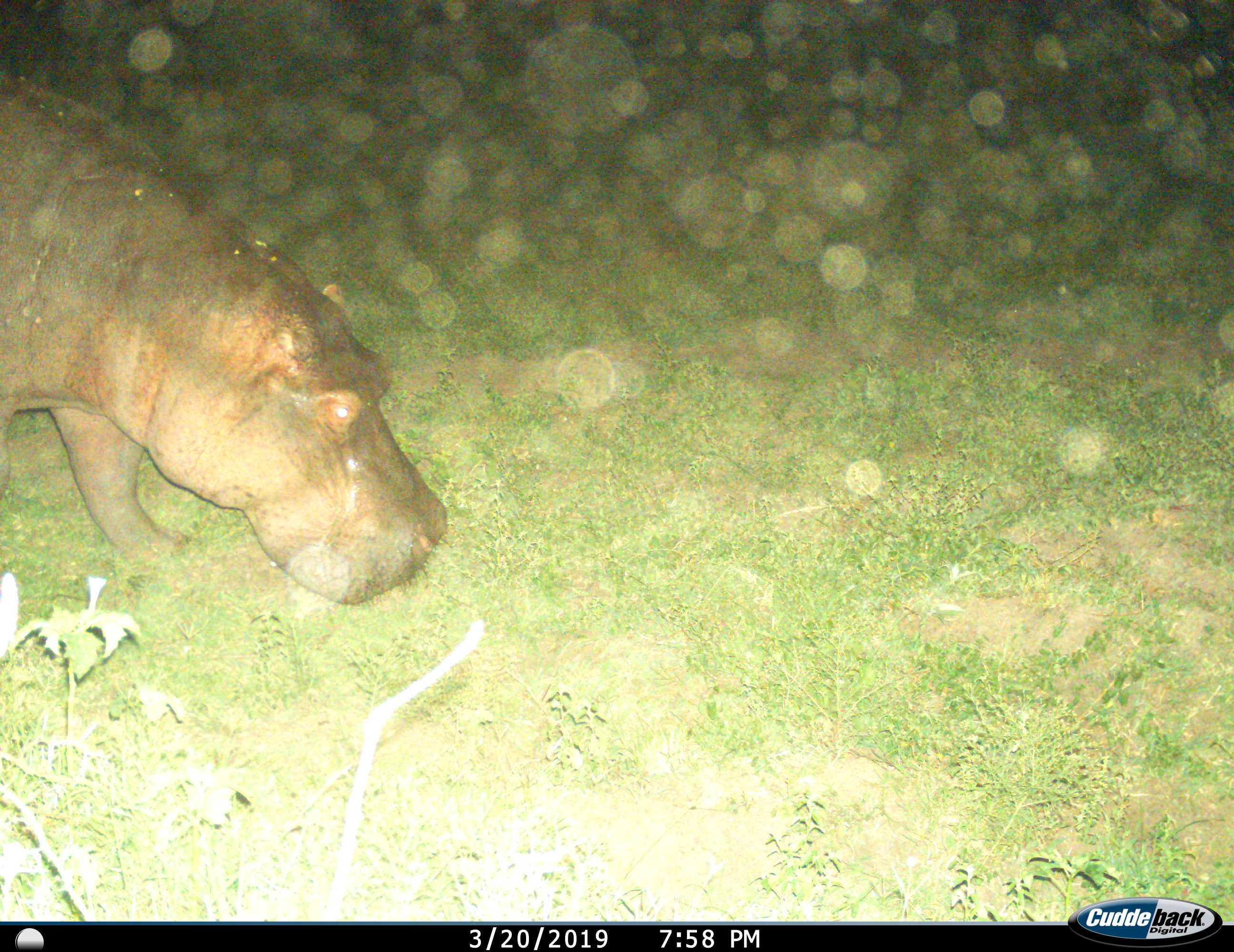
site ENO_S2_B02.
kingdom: Animalia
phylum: Chordata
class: Mammalia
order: Artiodactyla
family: Hippopotamidae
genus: Hippopotamus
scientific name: Hippopotamus amphibius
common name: hippopotamus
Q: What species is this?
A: Hippopotamus (Hippopotamus amphibius).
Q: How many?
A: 1.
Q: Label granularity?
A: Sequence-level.